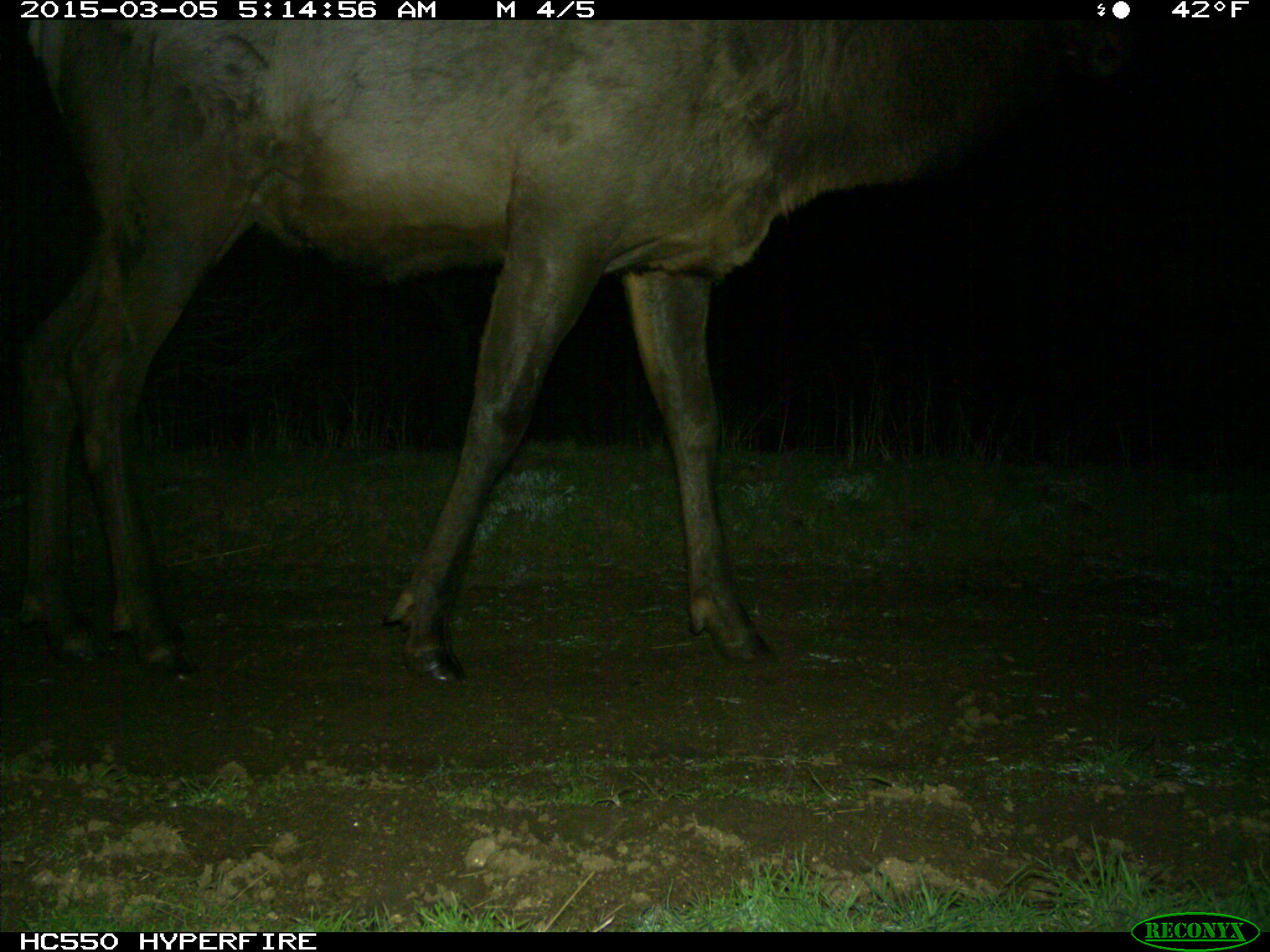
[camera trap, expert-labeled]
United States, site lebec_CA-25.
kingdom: Animalia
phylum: Chordata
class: Mammalia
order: Artiodactyla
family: Cervidae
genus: Cervus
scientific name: Cervus canadensis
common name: elk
Cervus canadensis (elk).